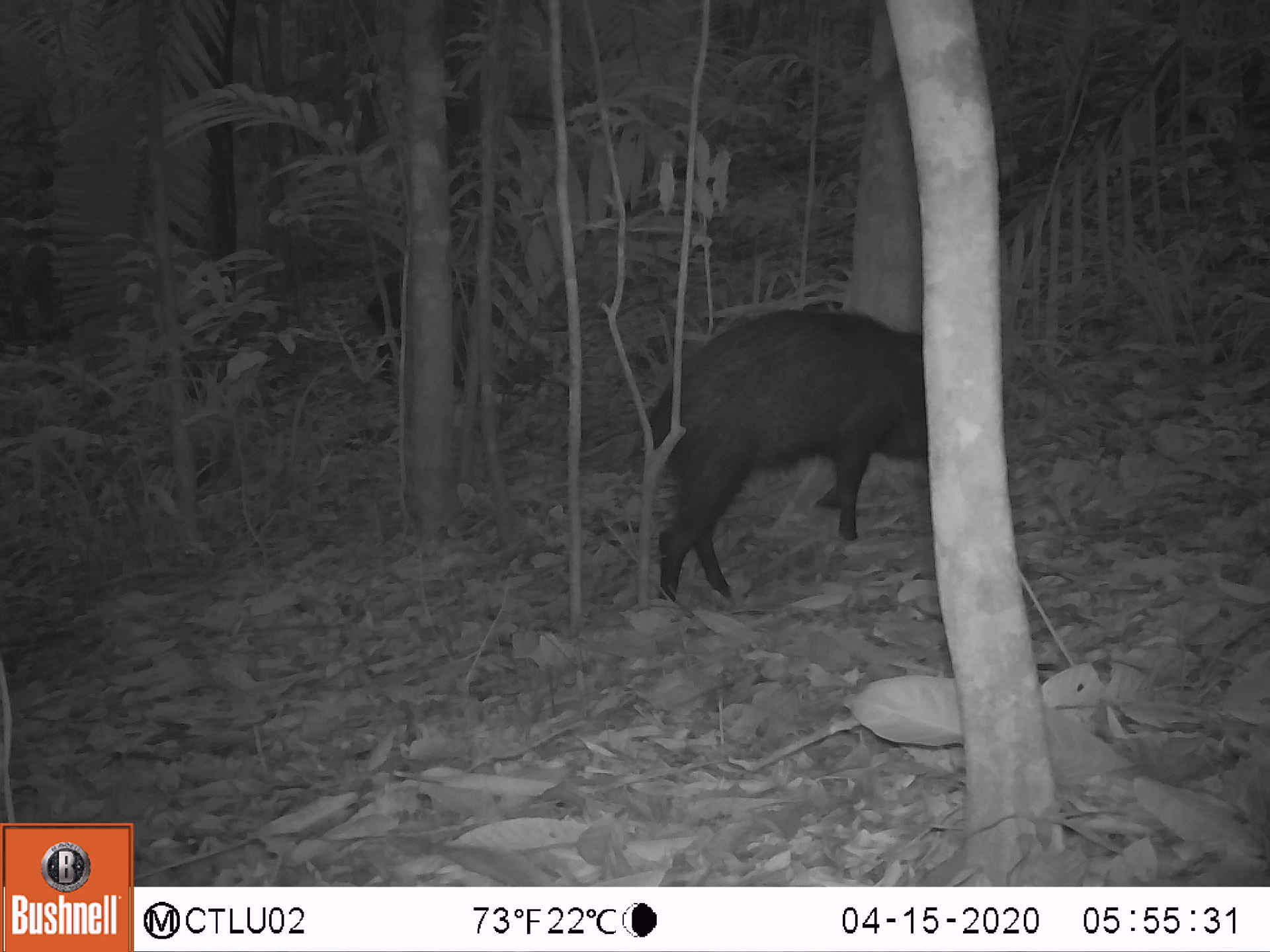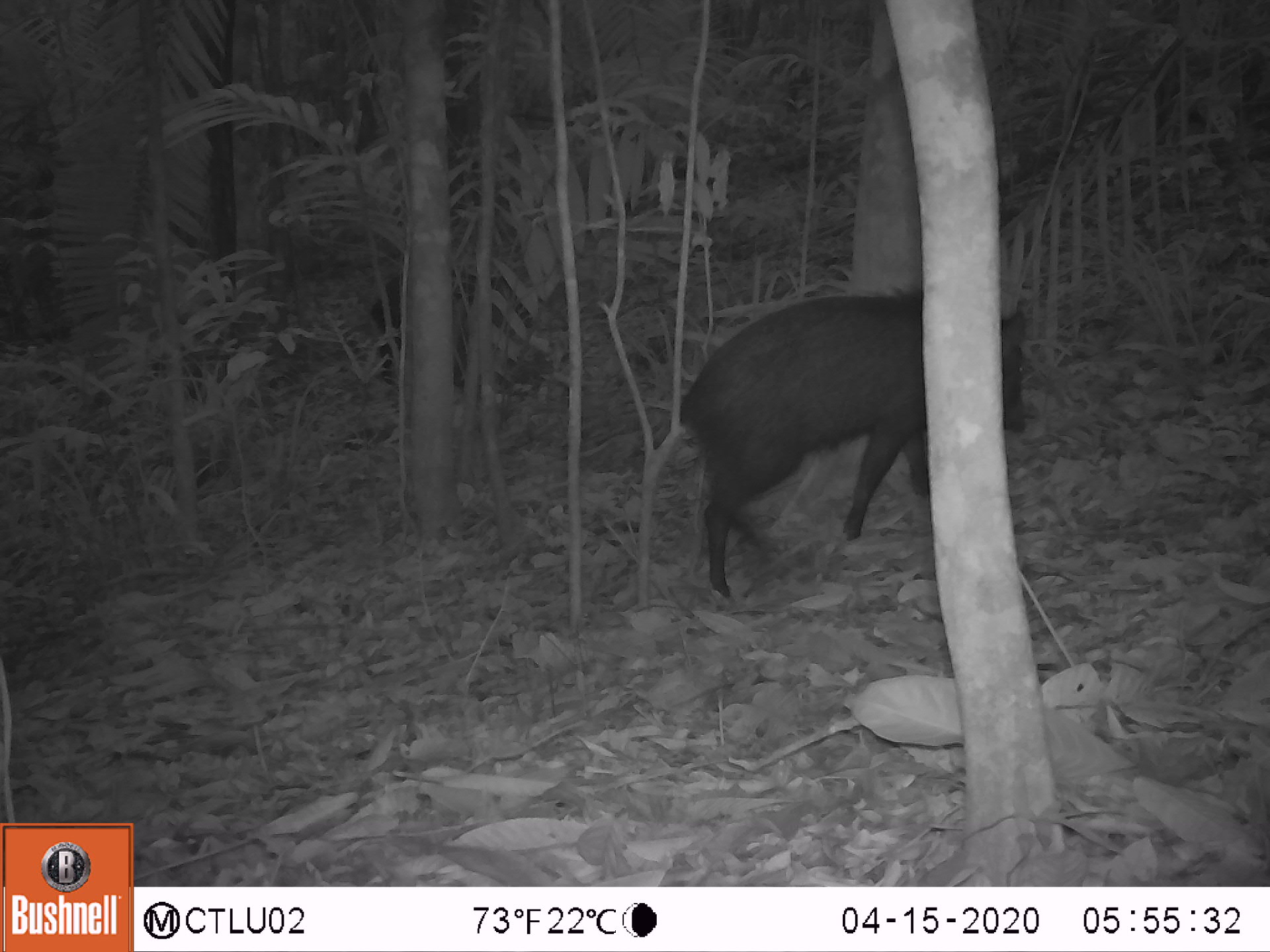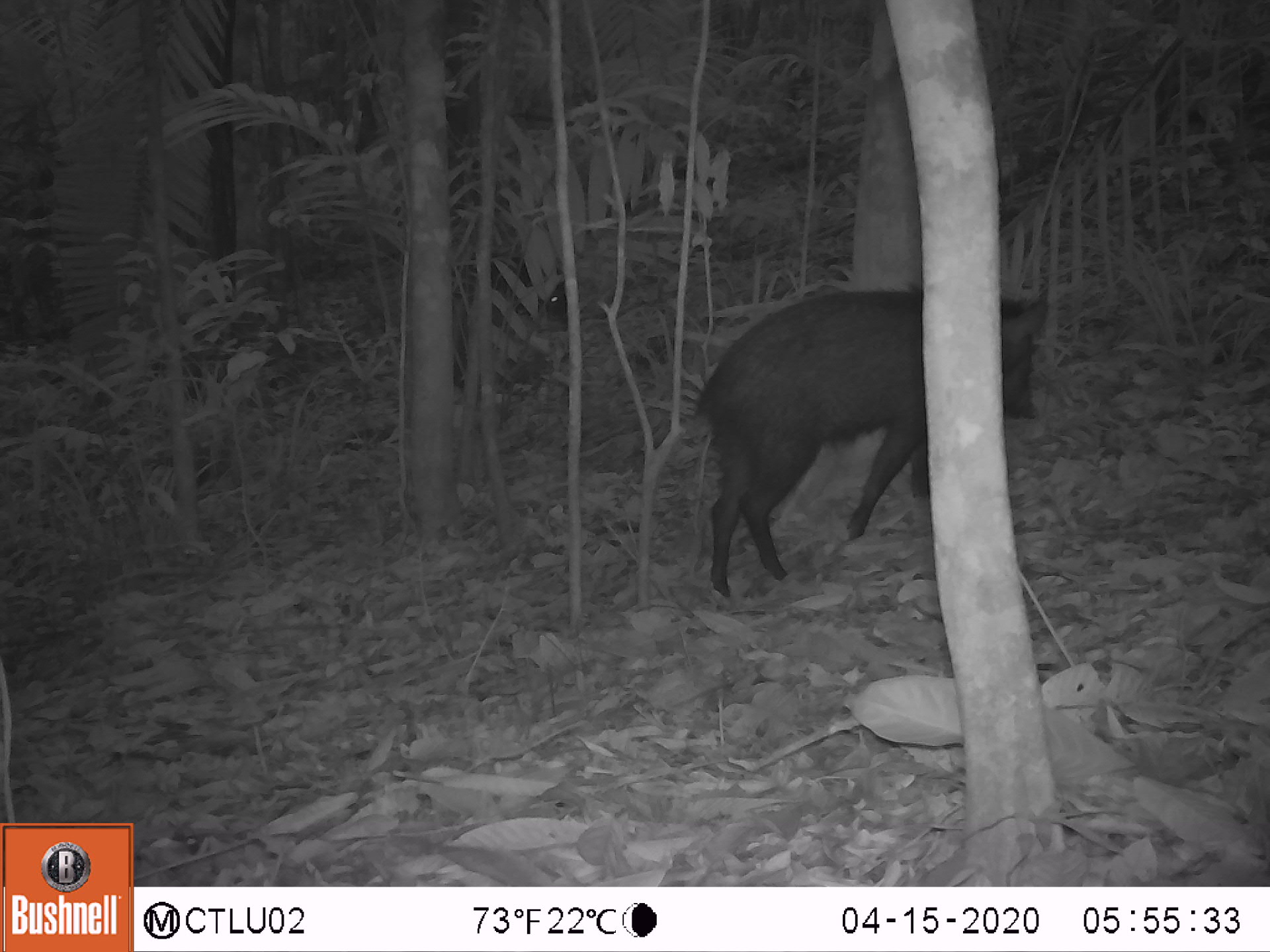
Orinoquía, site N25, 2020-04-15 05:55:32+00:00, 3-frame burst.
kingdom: Animalia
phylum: Chordata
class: Mammalia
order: Artiodactyla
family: Tayassuidae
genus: Tayassu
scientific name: Tayassu pecari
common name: white-lipped peccary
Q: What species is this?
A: White-lipped peccary (Tayassu pecari).